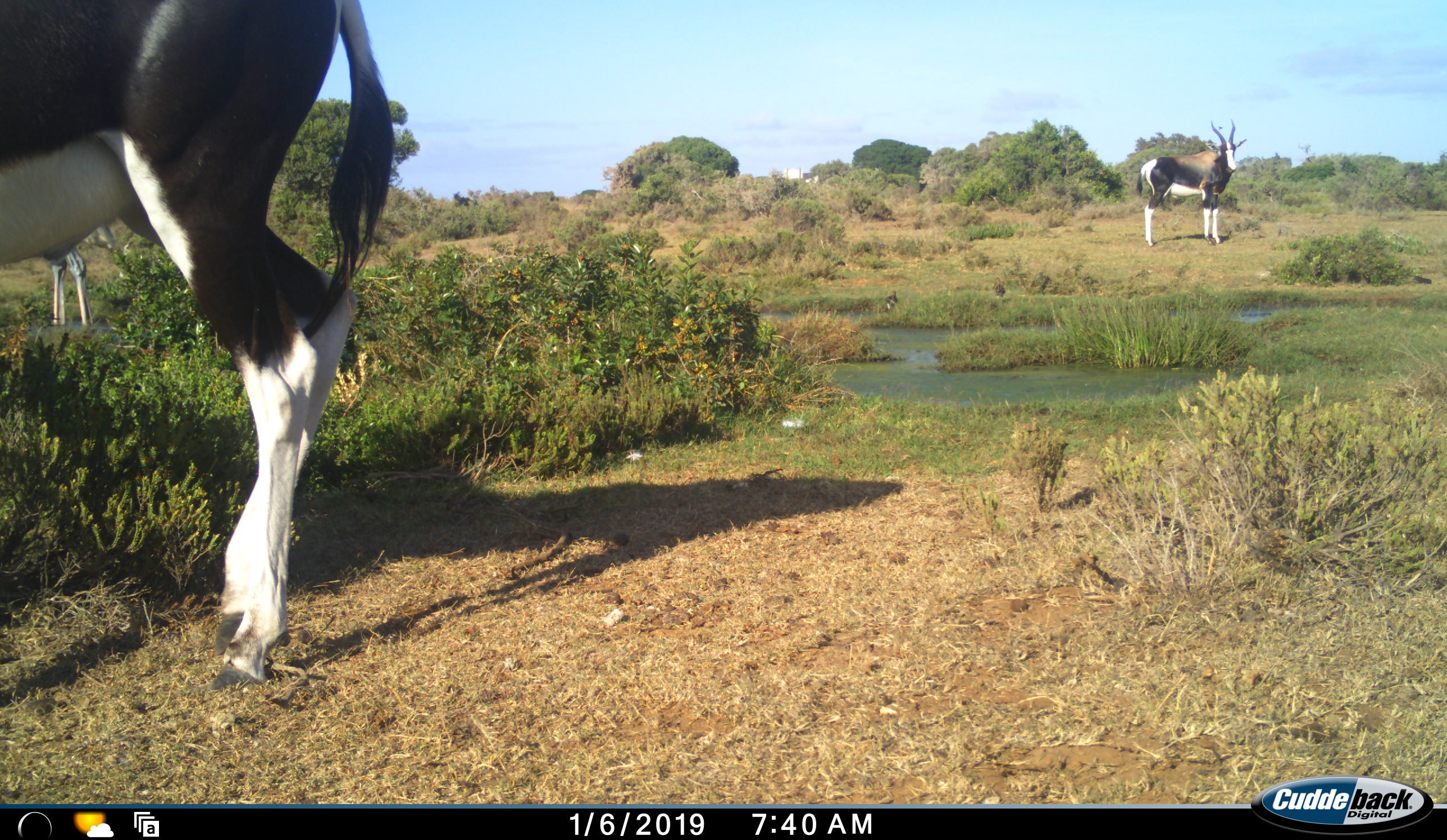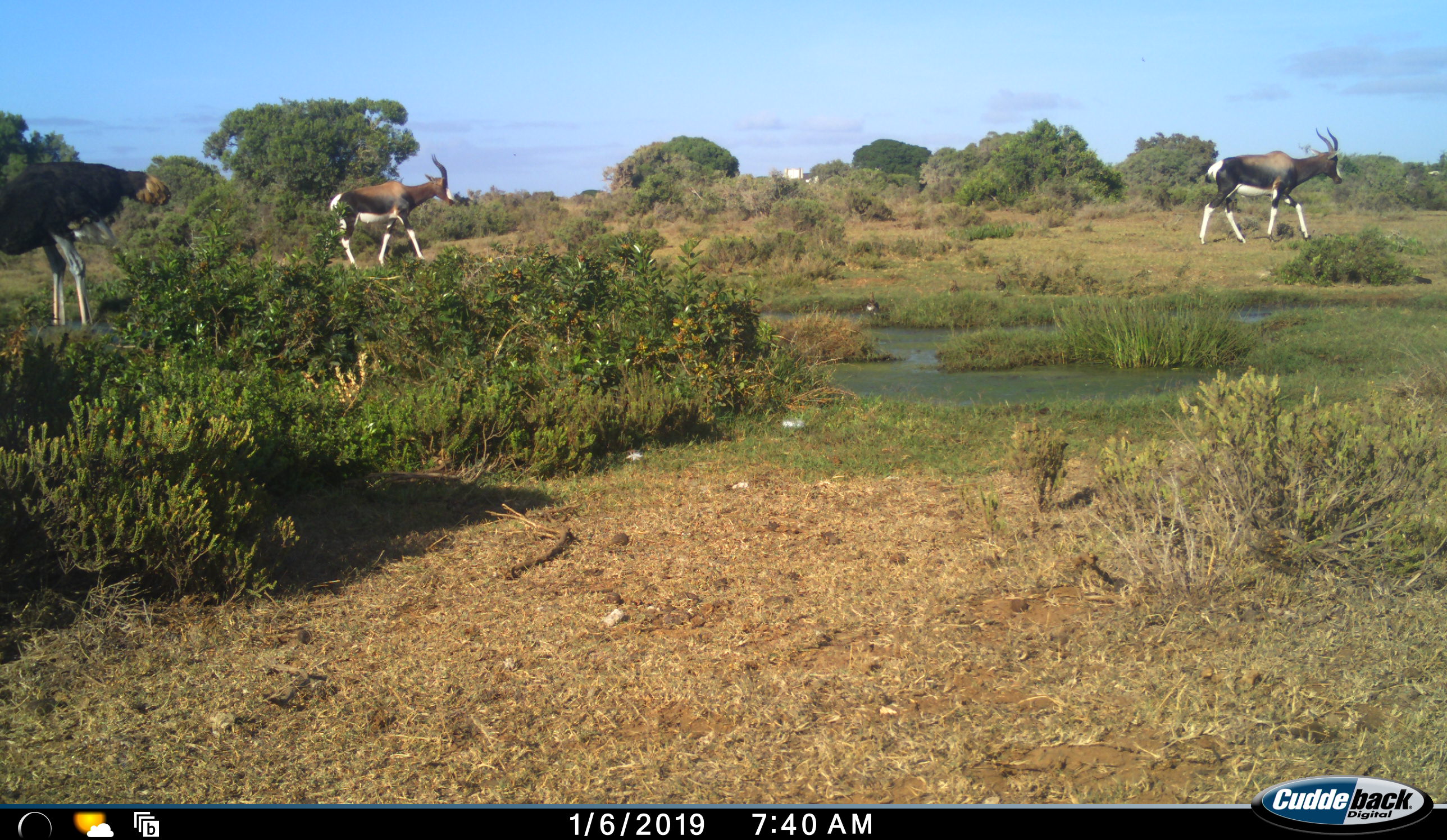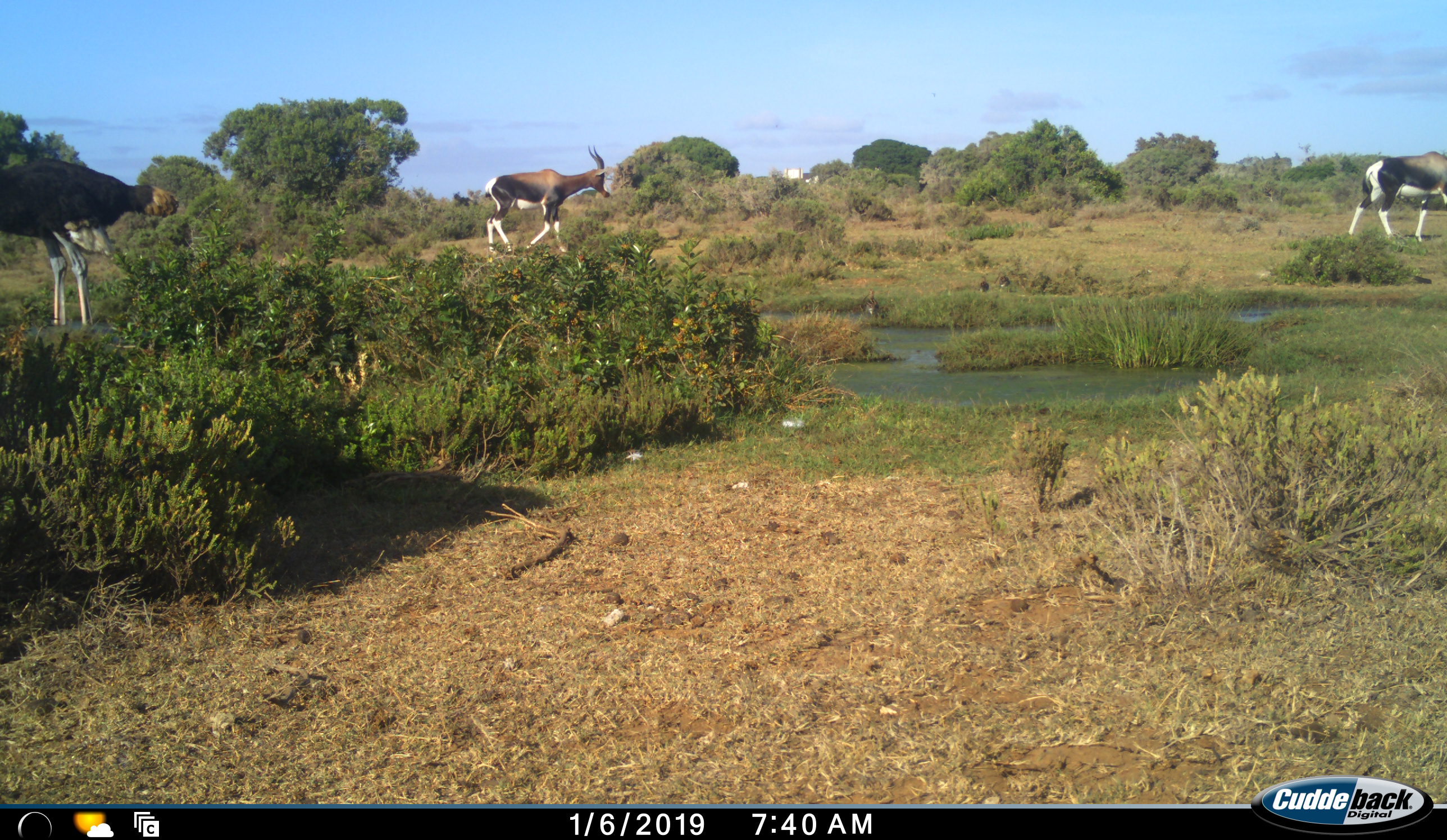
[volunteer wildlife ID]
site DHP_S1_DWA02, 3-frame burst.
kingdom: Animalia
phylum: Chordata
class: Mammalia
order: Artiodactyla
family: Bovidae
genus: Damaliscus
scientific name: Damaliscus pygargus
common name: bontebok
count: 3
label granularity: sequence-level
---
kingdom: Animalia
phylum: Chordata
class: Aves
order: Struthioniformes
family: Struthionidae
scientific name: Struthionidae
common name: ostrich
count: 1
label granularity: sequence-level